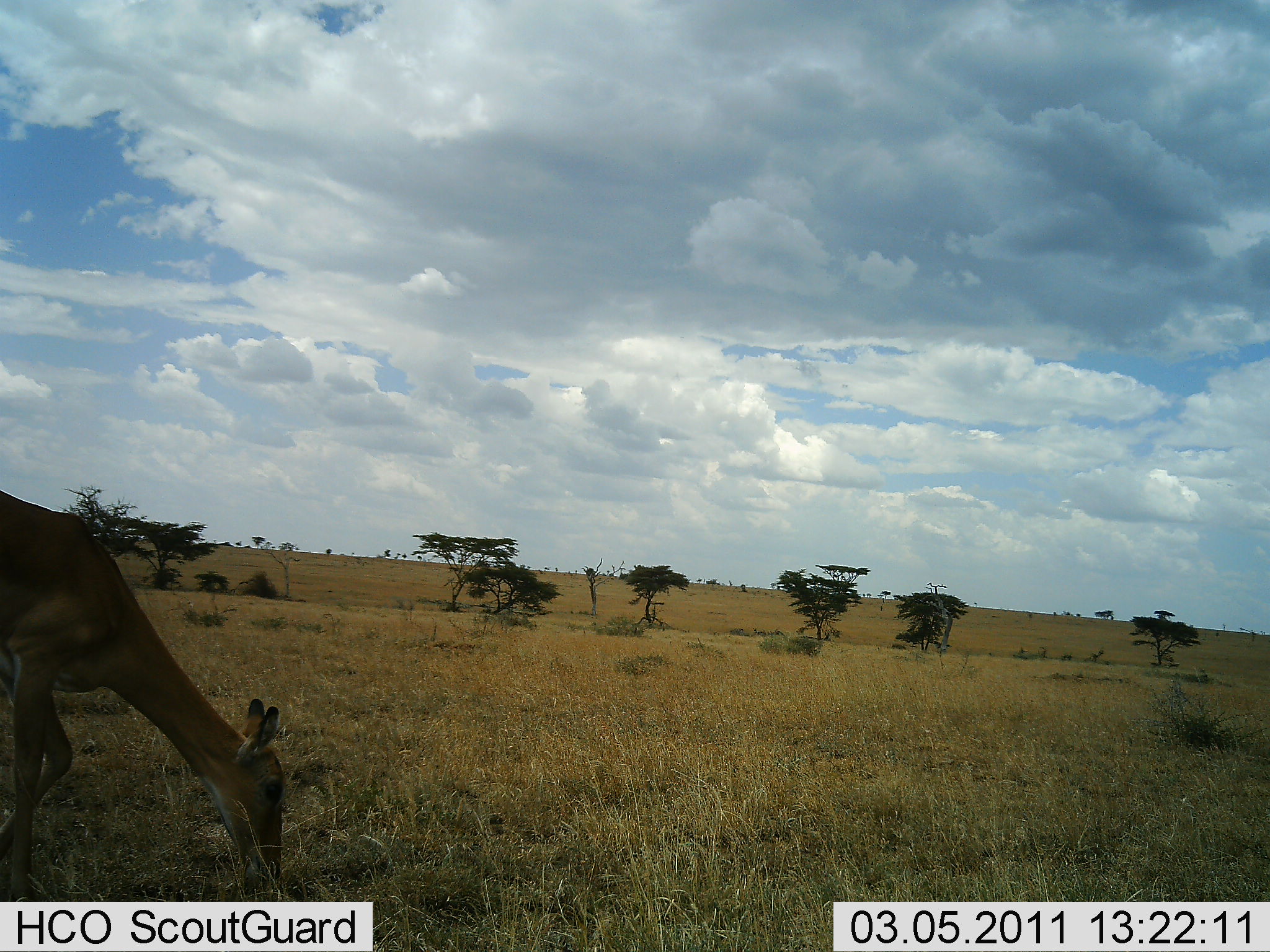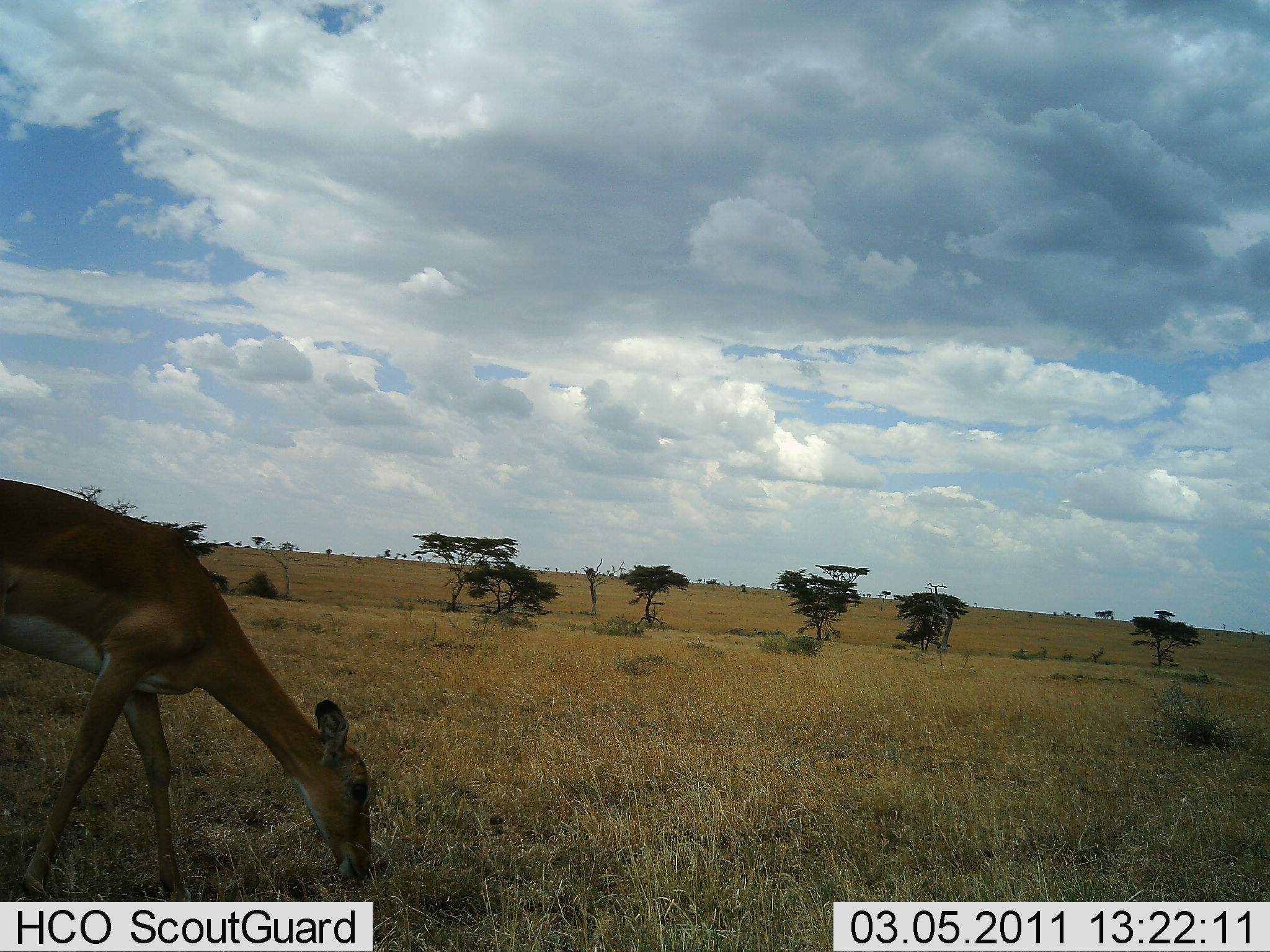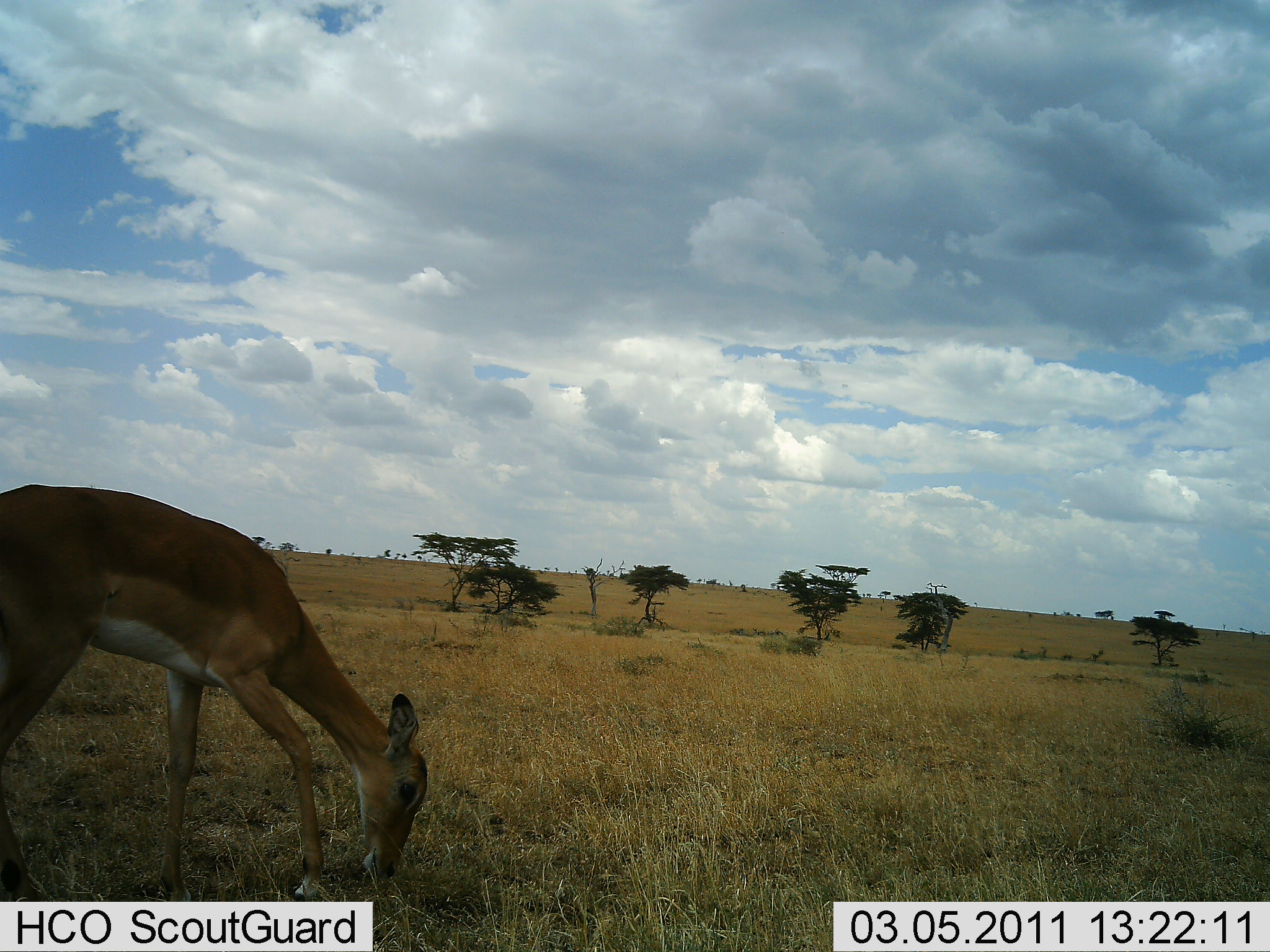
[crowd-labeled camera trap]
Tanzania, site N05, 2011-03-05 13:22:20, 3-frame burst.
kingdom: Animalia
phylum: Chordata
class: Mammalia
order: Artiodactyla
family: Bovidae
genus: Aepyceros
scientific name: Aepyceros melampus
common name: impala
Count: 1.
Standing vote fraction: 0%.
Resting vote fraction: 0%.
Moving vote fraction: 25%.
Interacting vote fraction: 0%.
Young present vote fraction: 0%.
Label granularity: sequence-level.